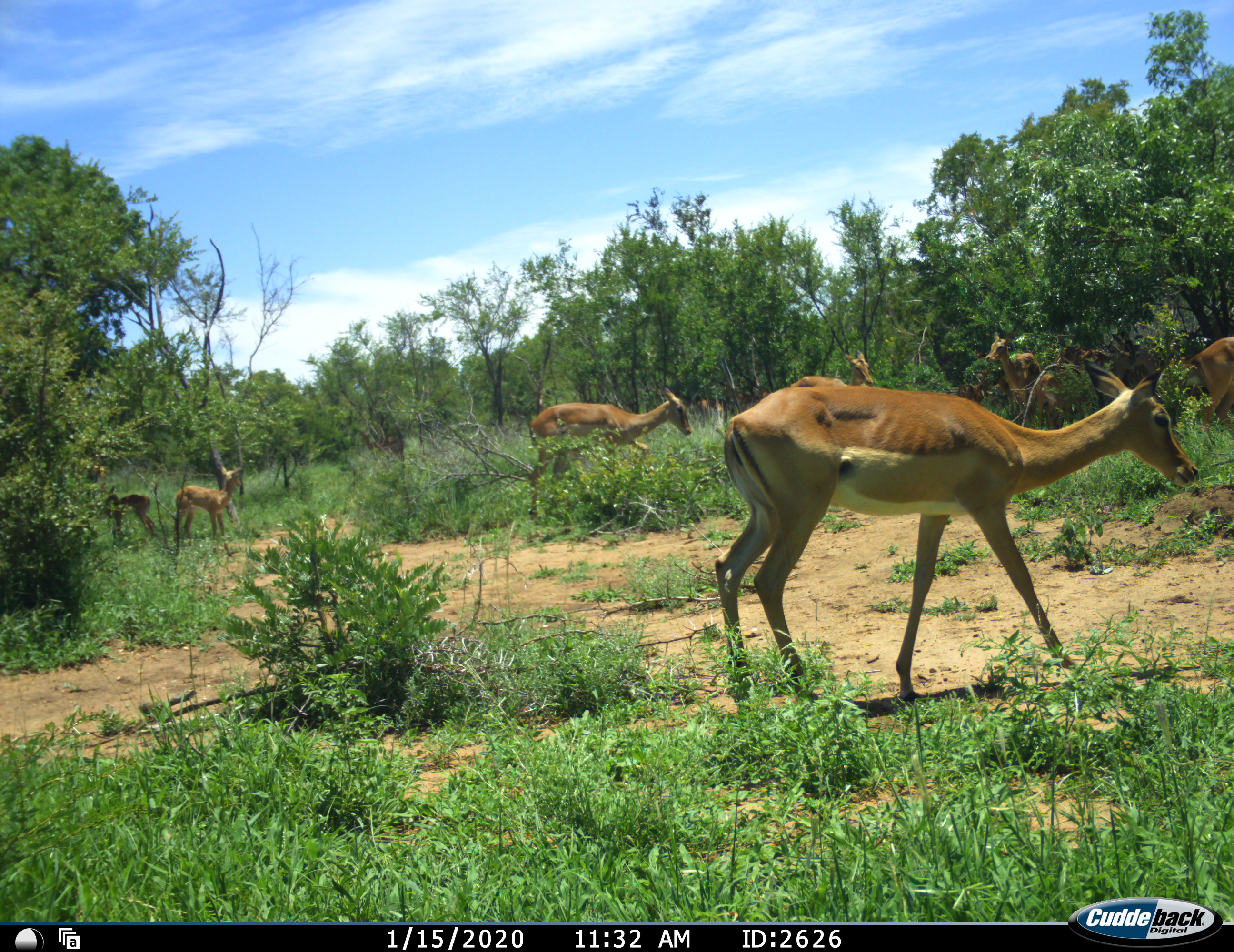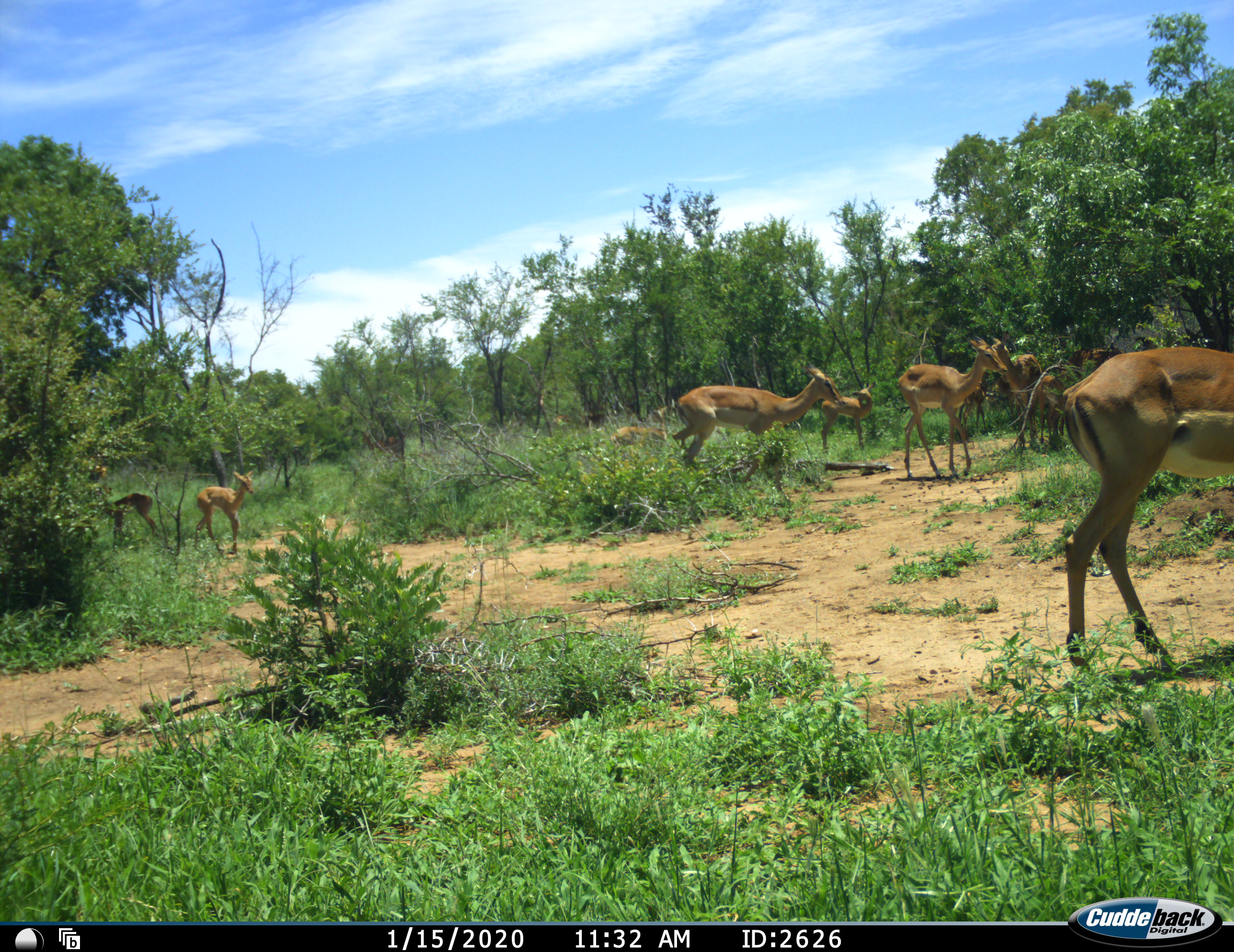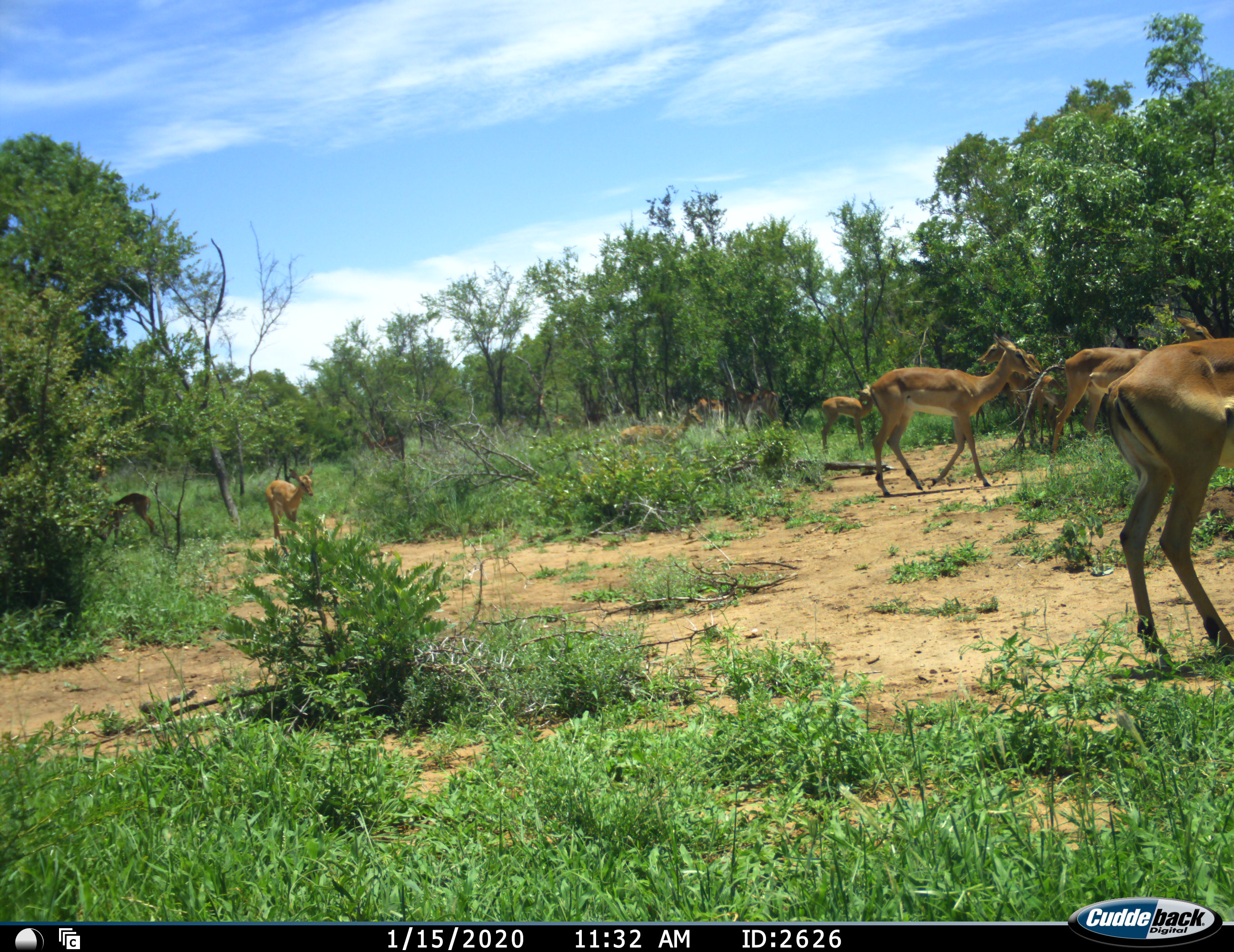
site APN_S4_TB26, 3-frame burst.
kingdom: Animalia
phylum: Chordata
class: Mammalia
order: Artiodactyla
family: Bovidae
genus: Aepyceros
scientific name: Aepyceros melampus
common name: impala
Impala (Aepyceros melampus), count 10. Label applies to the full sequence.